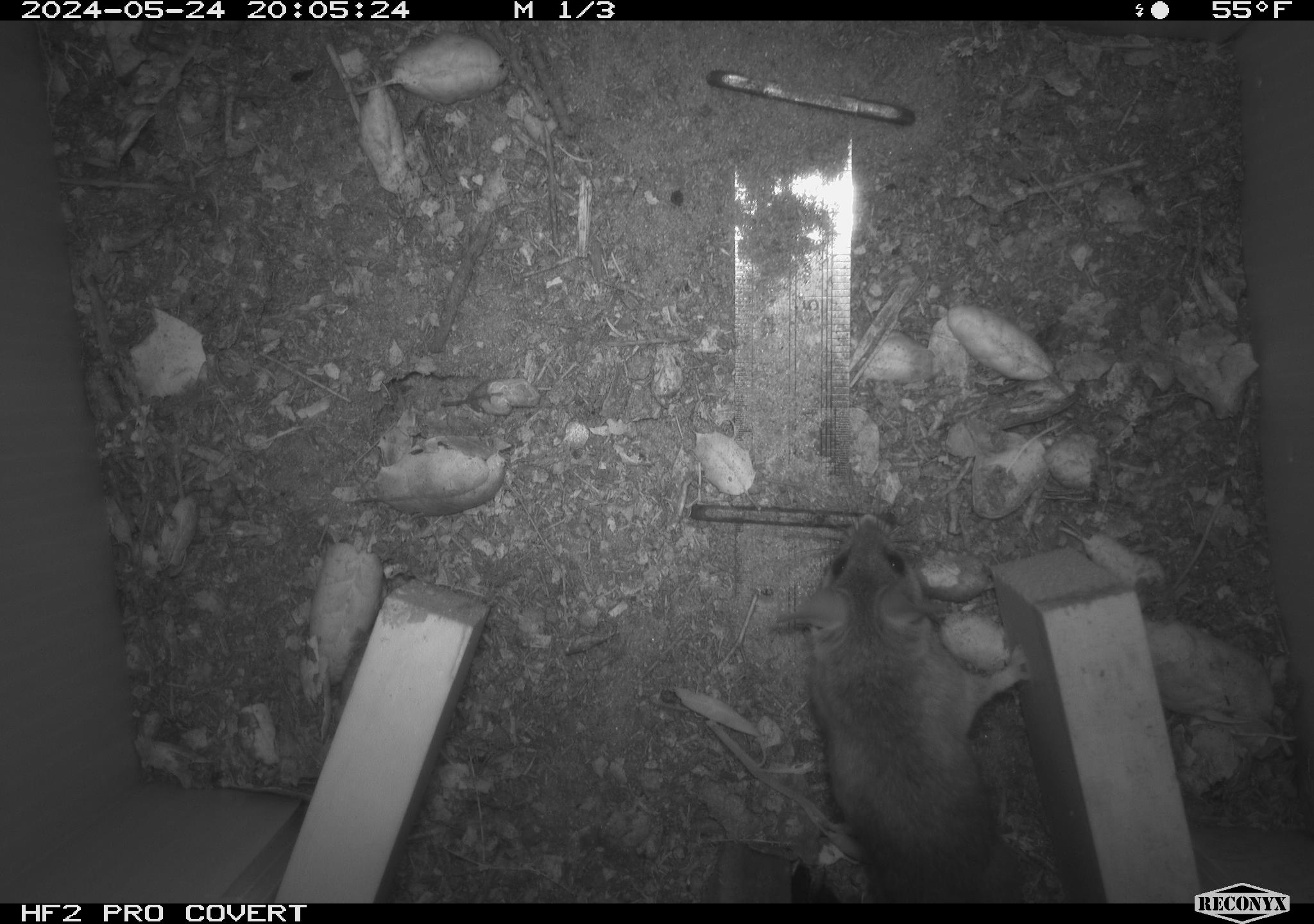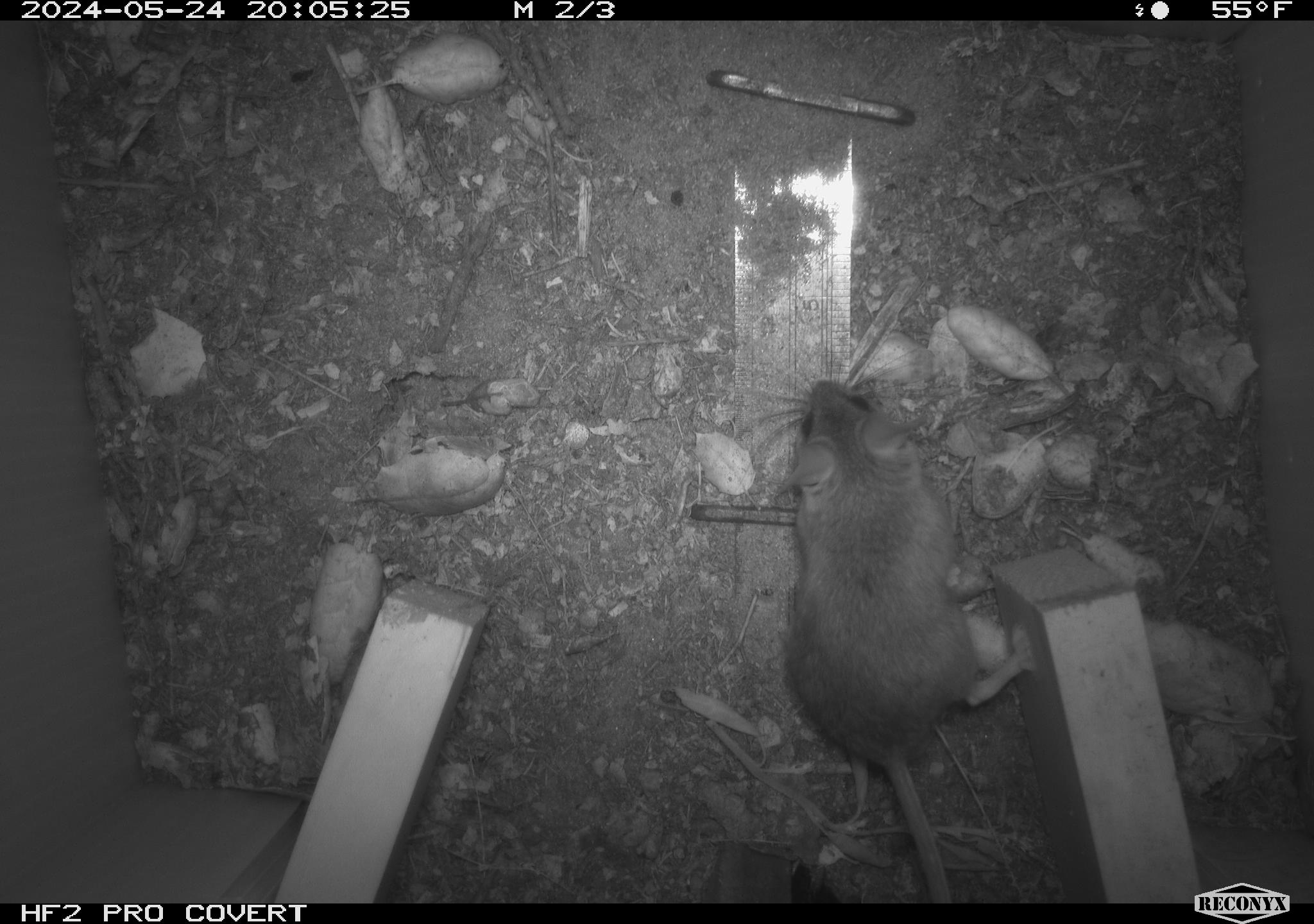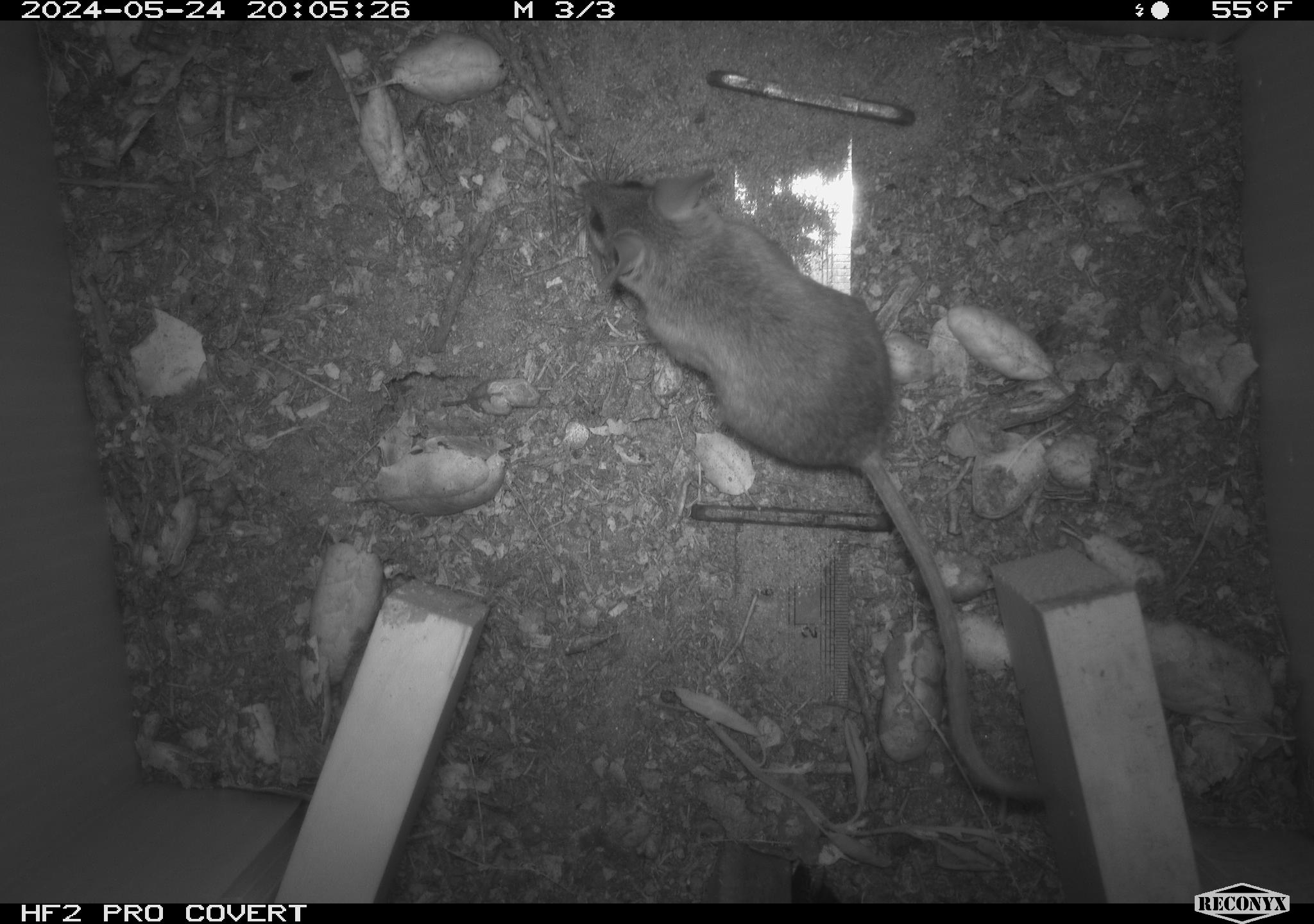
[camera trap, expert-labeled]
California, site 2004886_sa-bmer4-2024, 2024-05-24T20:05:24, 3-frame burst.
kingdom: Animalia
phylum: Chordata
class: Mammalia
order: Rodentia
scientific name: Rodentia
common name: mouse species